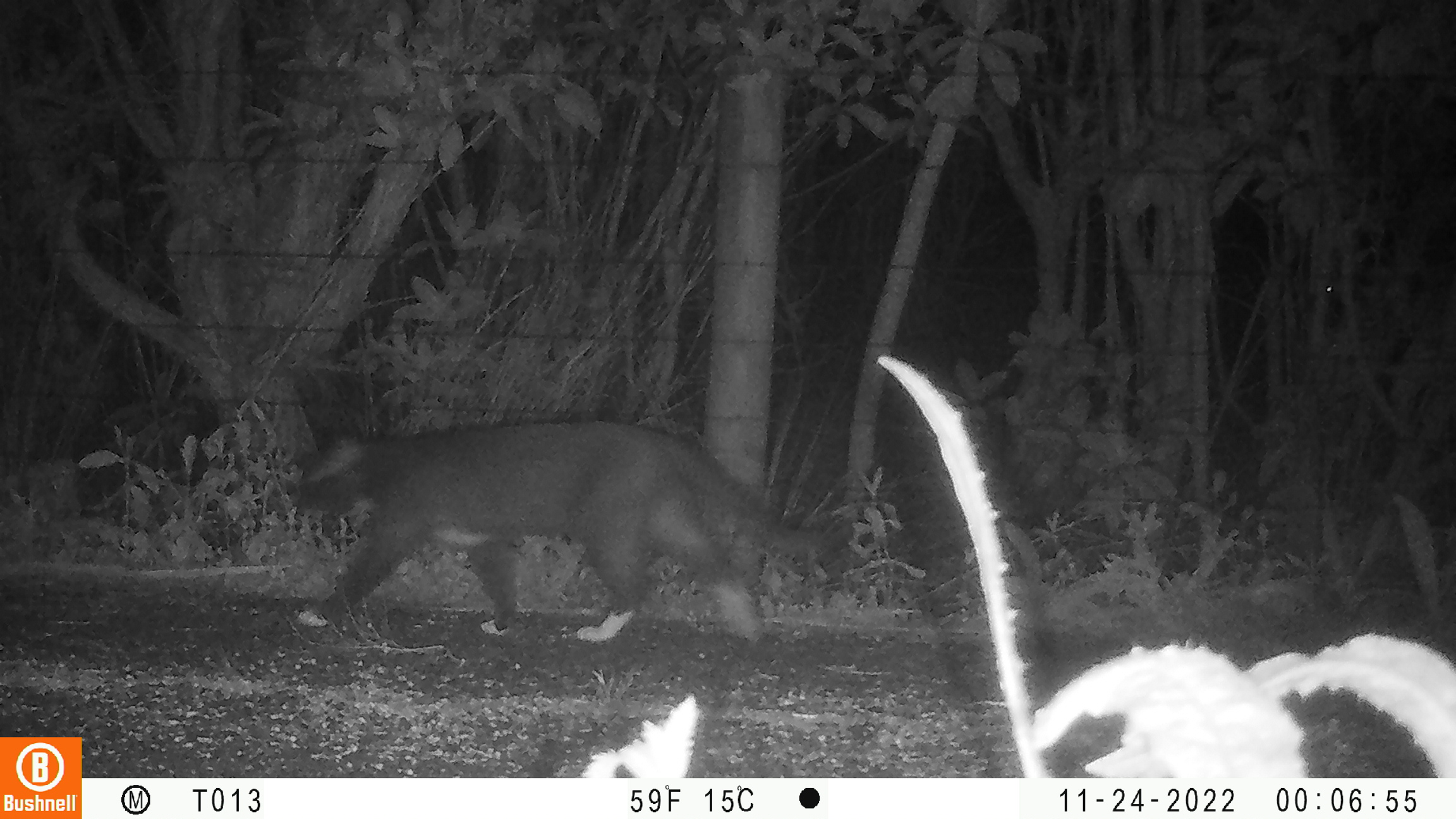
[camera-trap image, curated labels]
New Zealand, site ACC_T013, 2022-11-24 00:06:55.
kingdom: Animalia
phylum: Chordata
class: Mammalia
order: Carnivora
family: Felidae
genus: Felis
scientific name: Felis catus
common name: domestic cat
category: cat